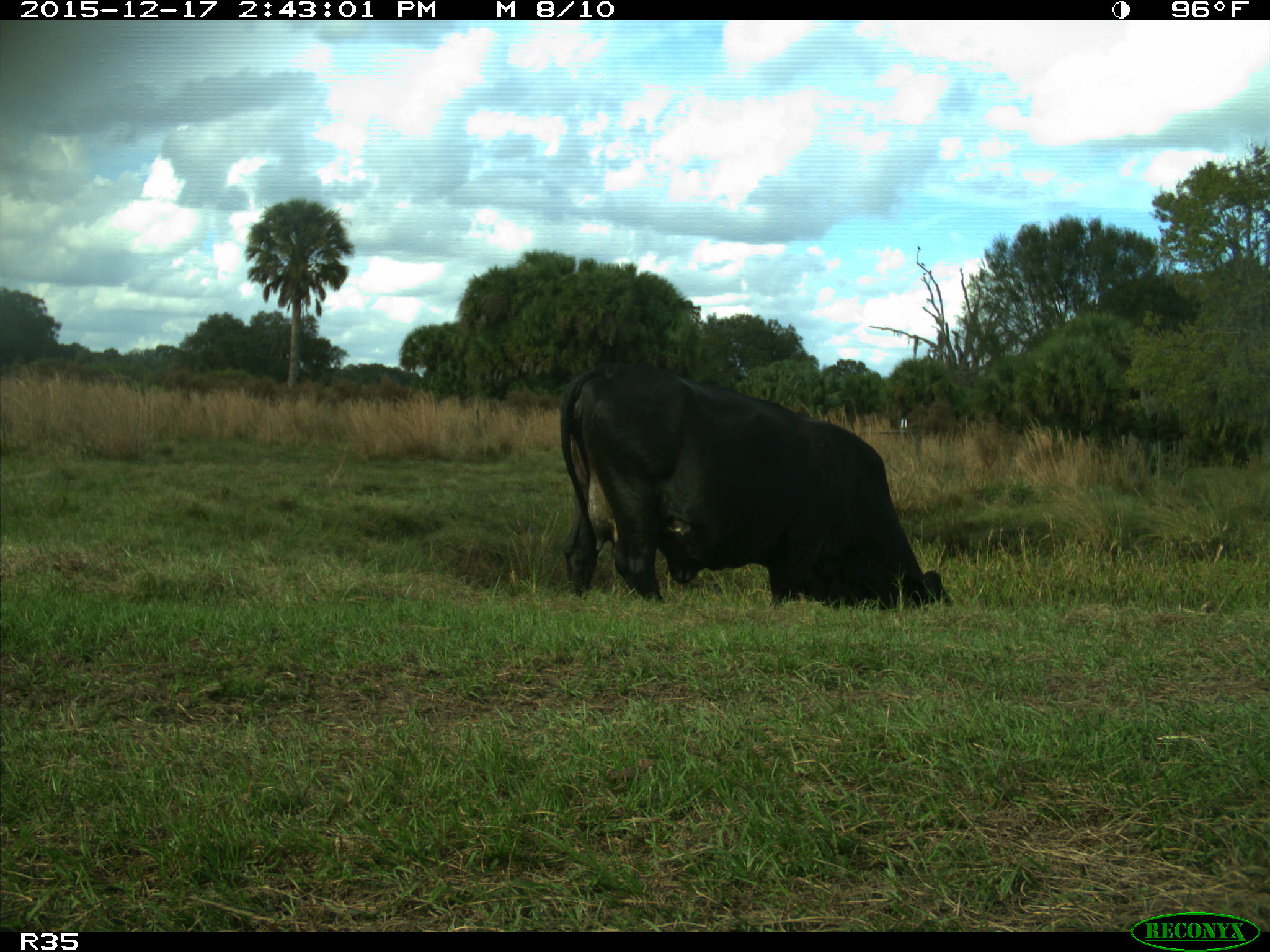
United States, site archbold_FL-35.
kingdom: Animalia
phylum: Chordata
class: Mammalia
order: Artiodactyla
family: Bovidae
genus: Bos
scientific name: Bos taurus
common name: domestic cow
Bos taurus (domestic cow).